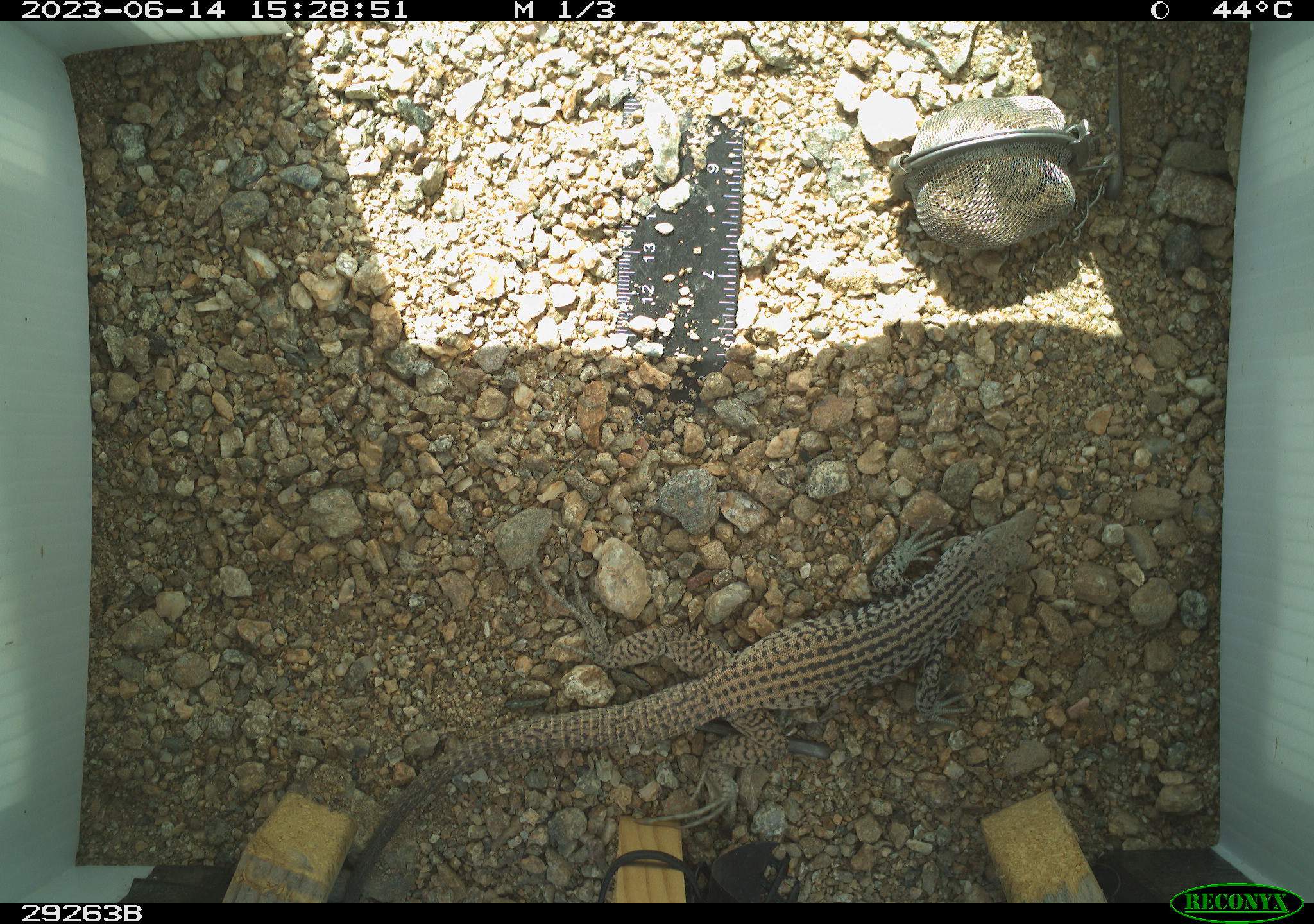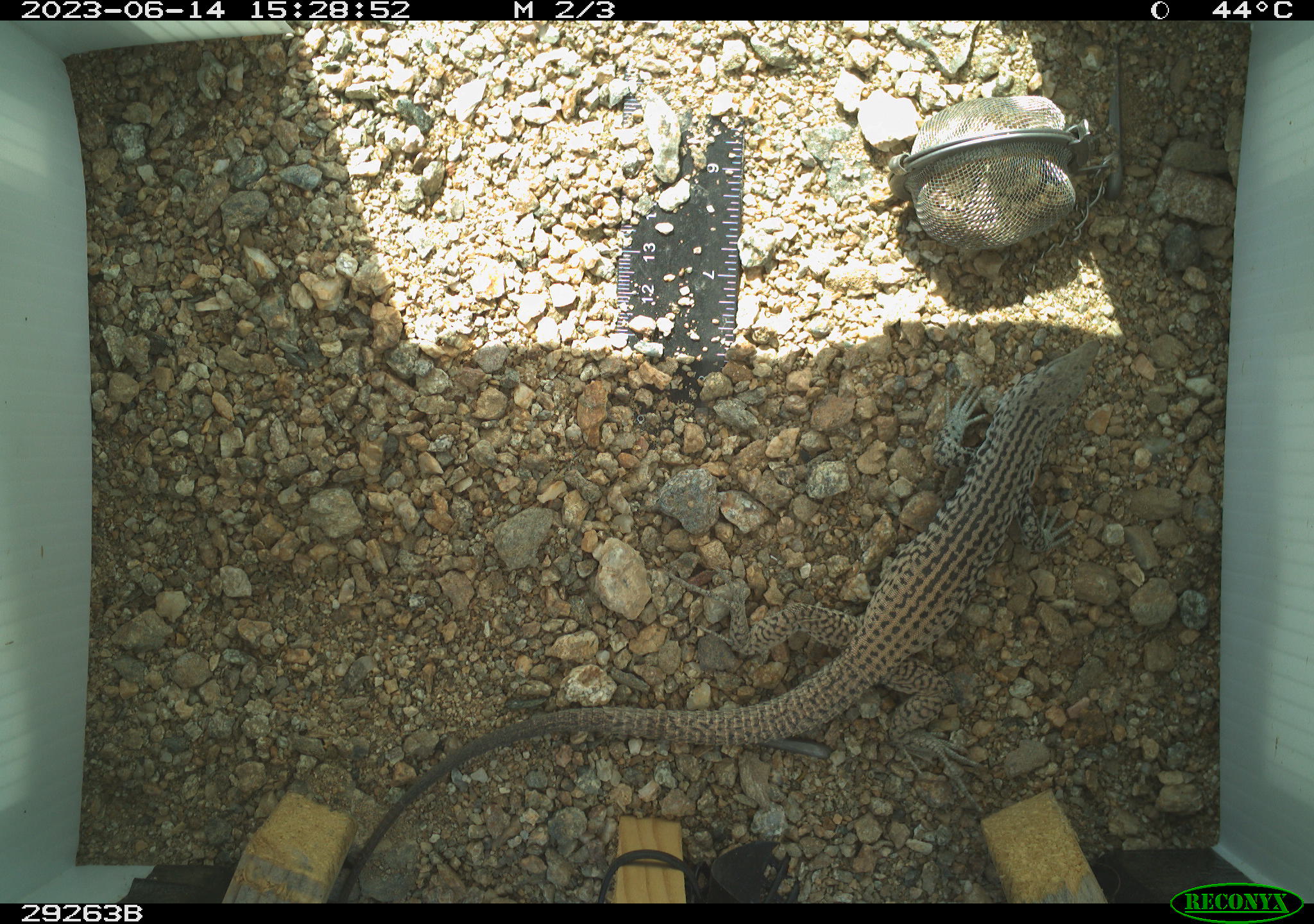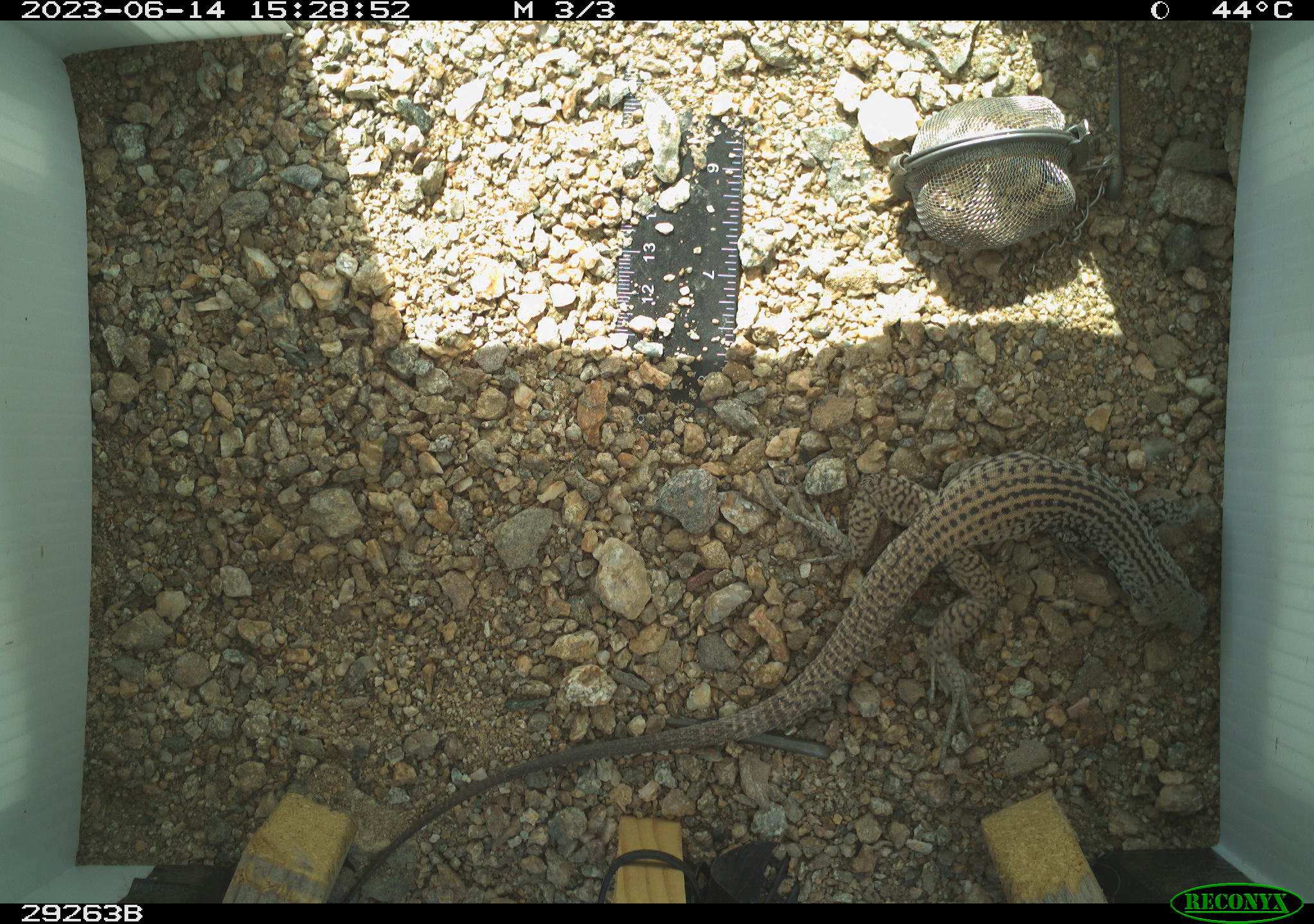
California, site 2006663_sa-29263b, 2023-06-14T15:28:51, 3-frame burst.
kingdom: Animalia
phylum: Chordata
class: Reptilia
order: Squamata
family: Teiidae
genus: Aspidoscelis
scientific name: Aspidoscelis tigris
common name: western whiptail